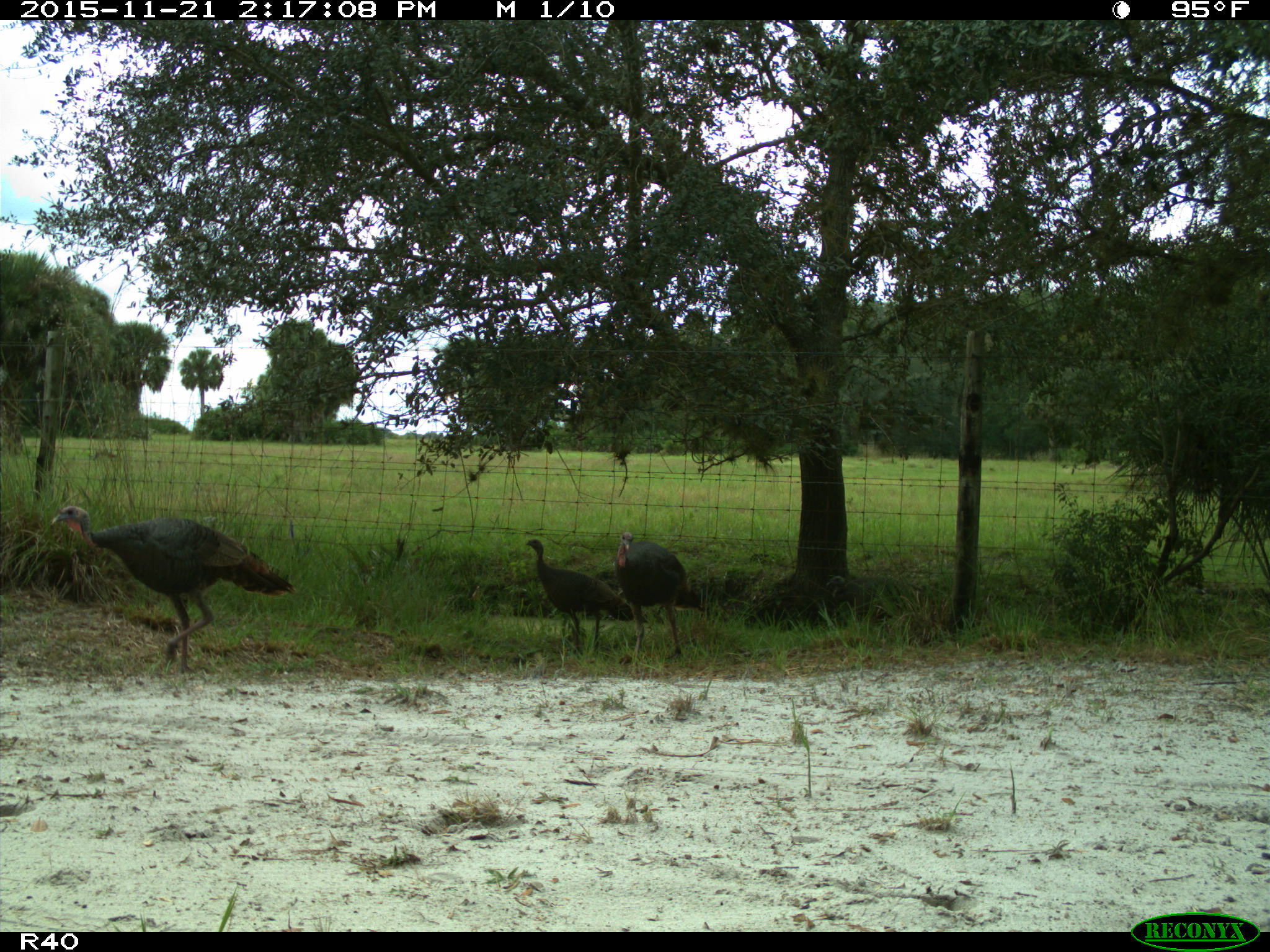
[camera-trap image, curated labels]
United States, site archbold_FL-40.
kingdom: Animalia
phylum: Chordata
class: Aves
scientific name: Aves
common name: birds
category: unidentified bird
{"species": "unidentified bird (birds) (Aves)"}